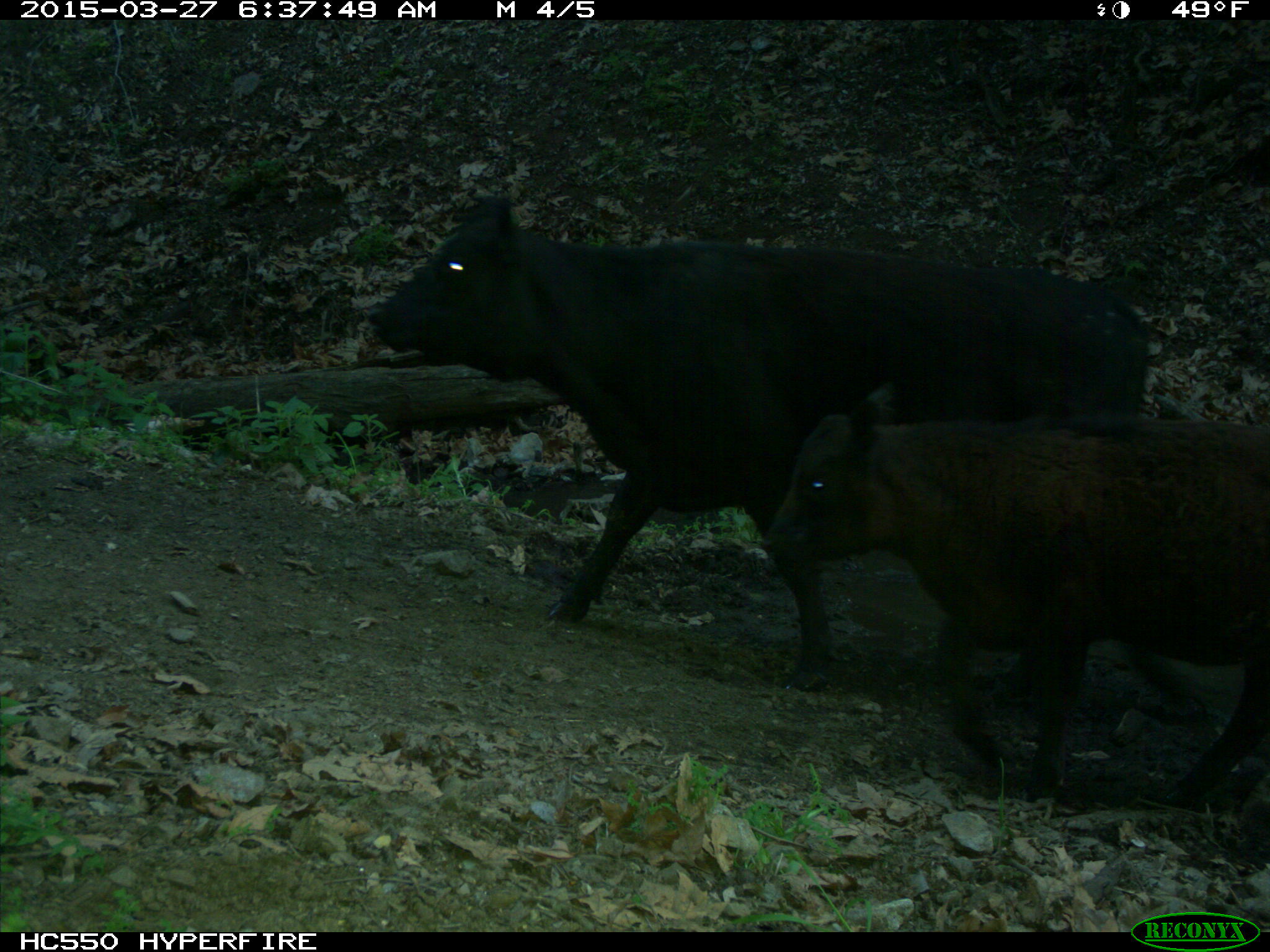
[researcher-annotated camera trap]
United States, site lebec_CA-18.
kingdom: Animalia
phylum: Chordata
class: Mammalia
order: Artiodactyla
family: Bovidae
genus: Bos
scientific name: Bos taurus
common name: domestic cow